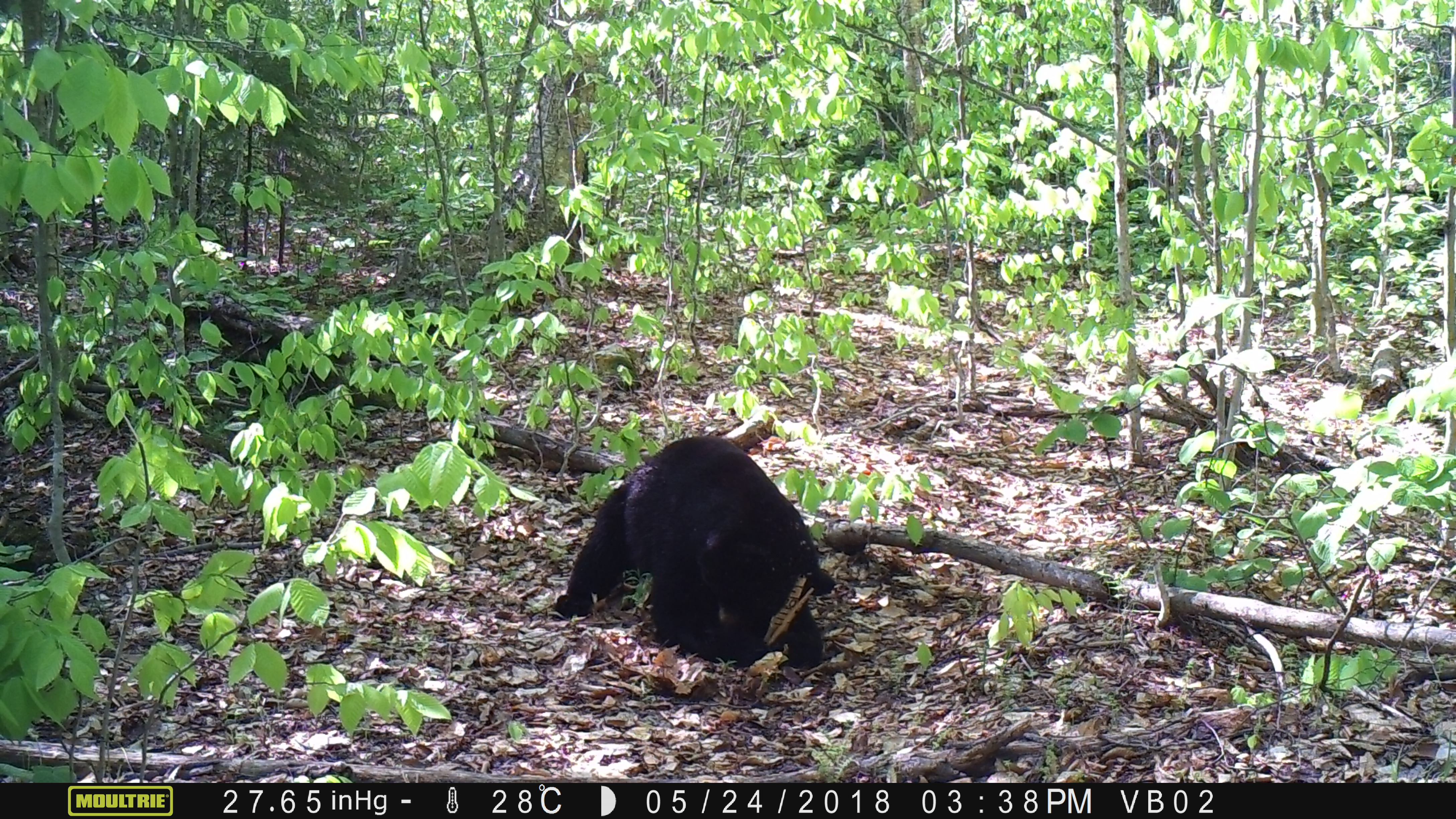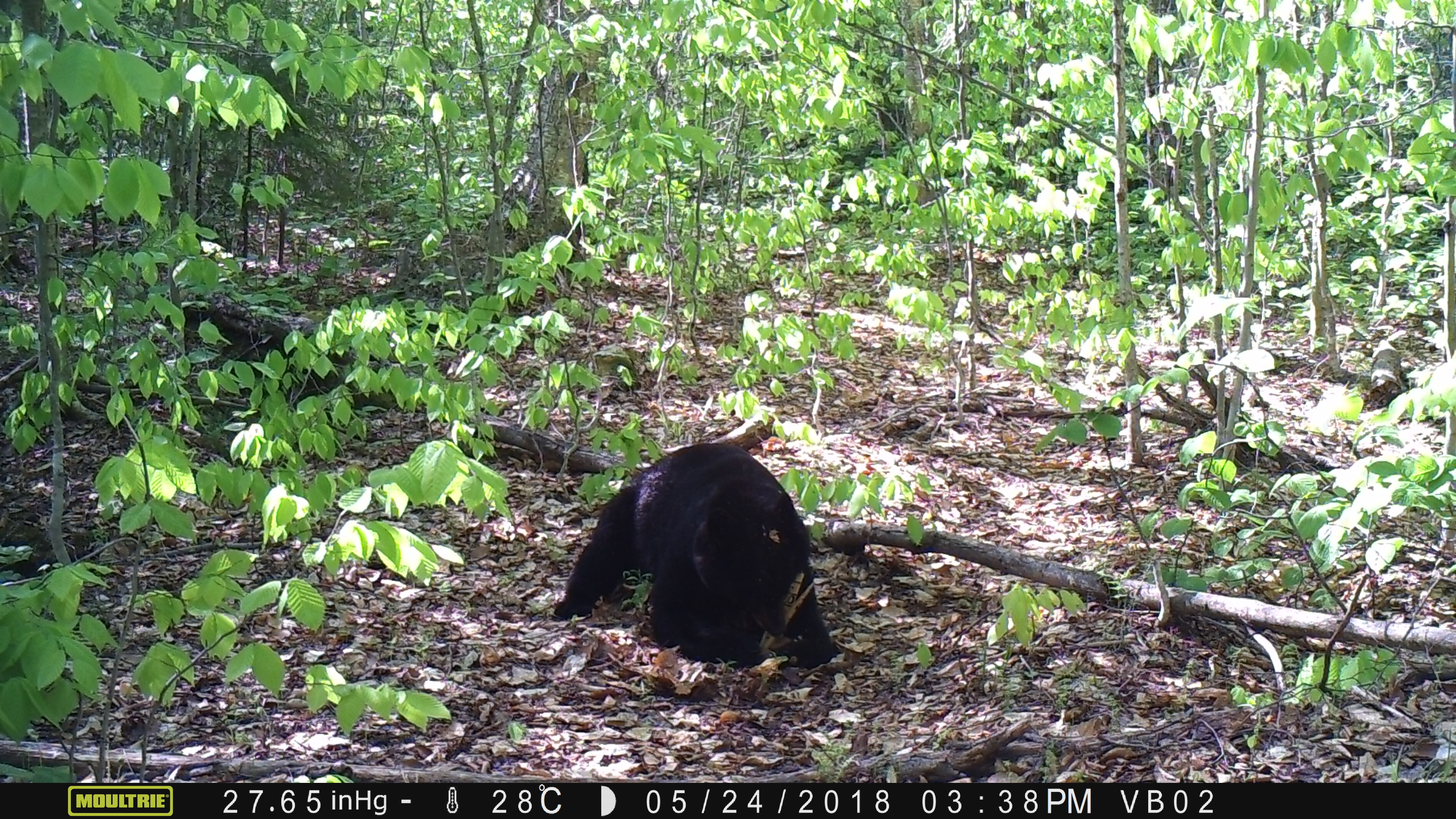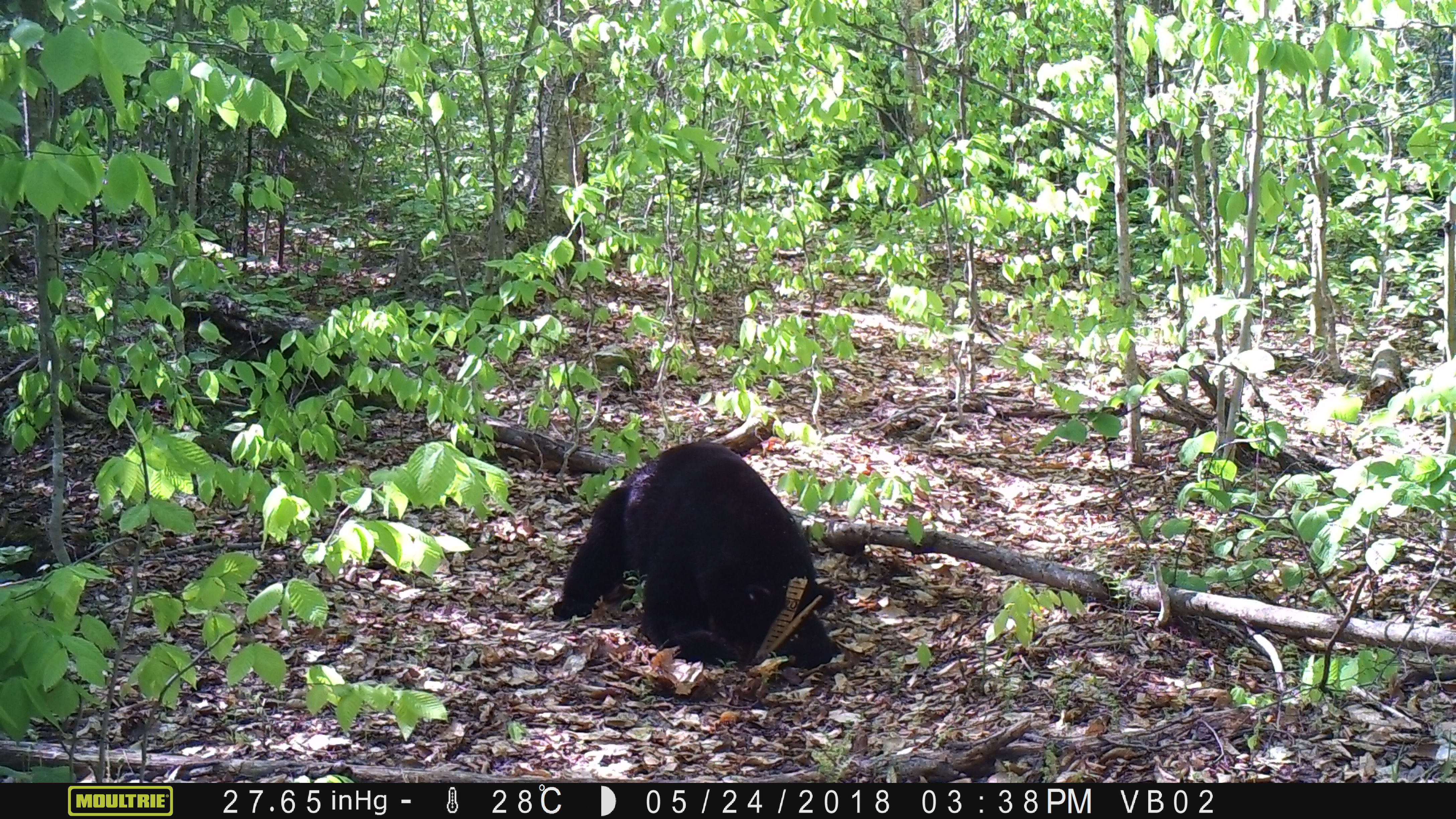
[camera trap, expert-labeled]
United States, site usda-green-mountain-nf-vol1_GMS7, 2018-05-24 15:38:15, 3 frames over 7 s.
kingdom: Animalia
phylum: Chordata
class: Mammalia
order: Carnivora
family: Ursidae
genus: Ursus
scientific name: Ursus americanus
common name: black bear